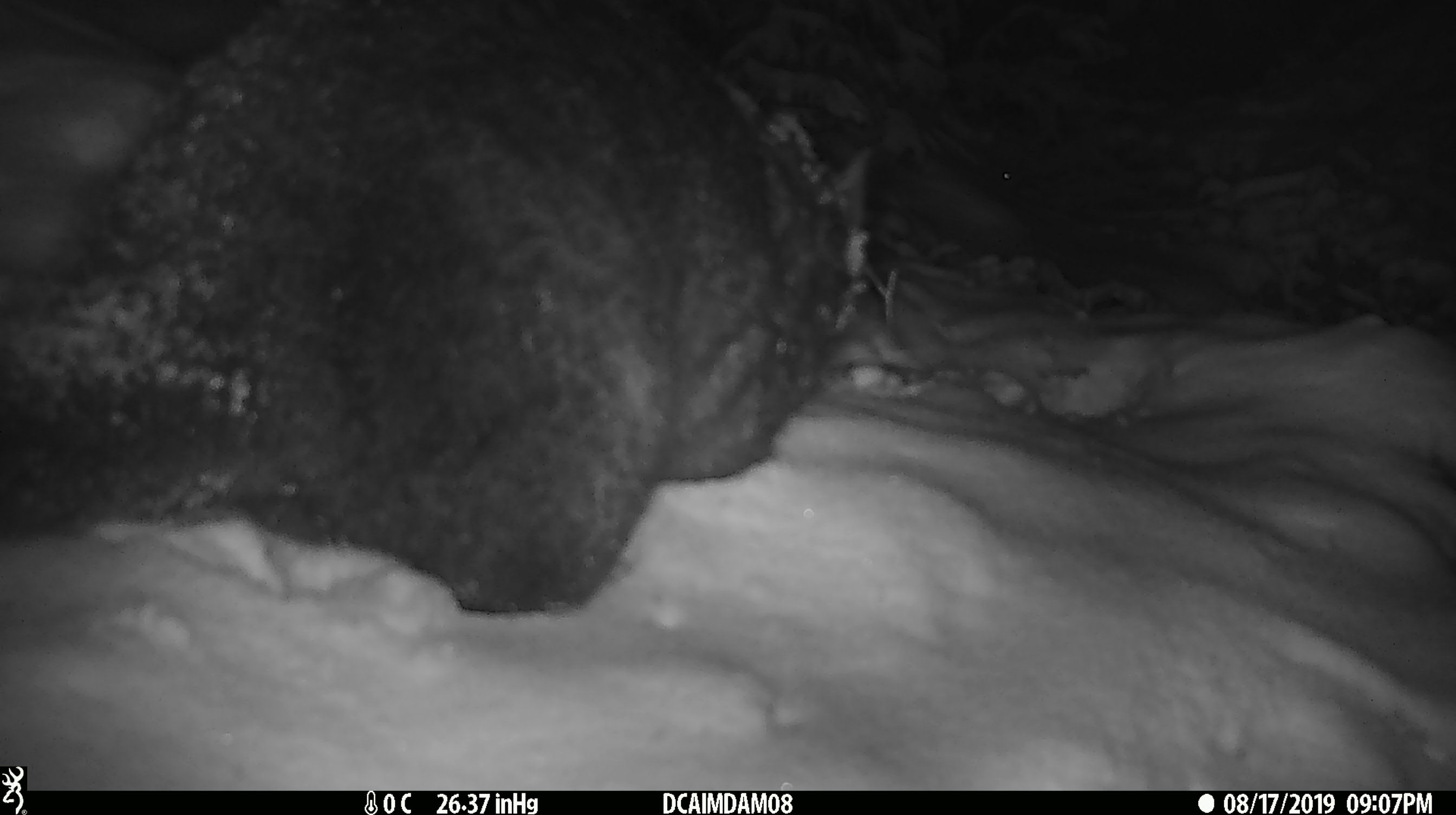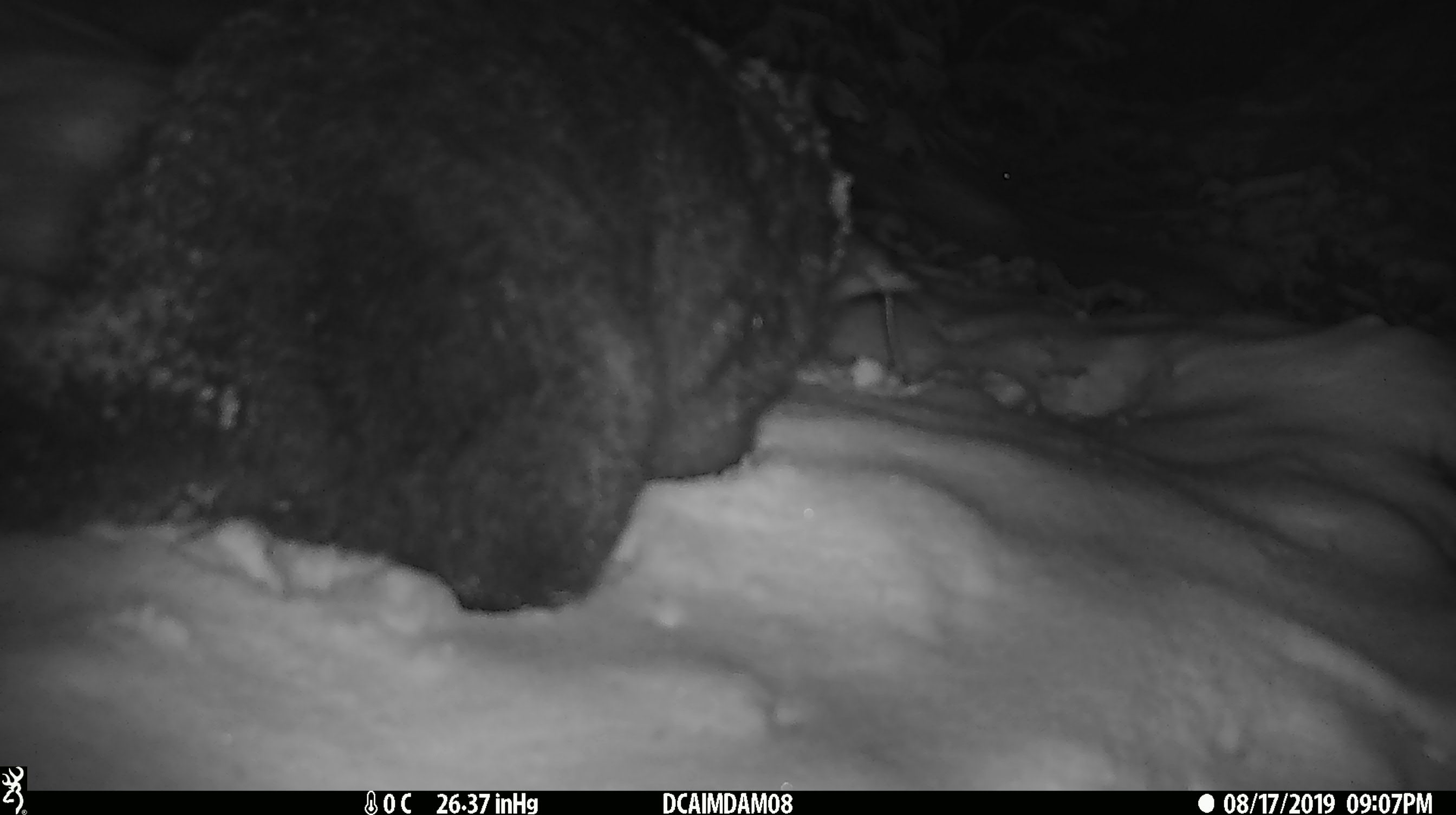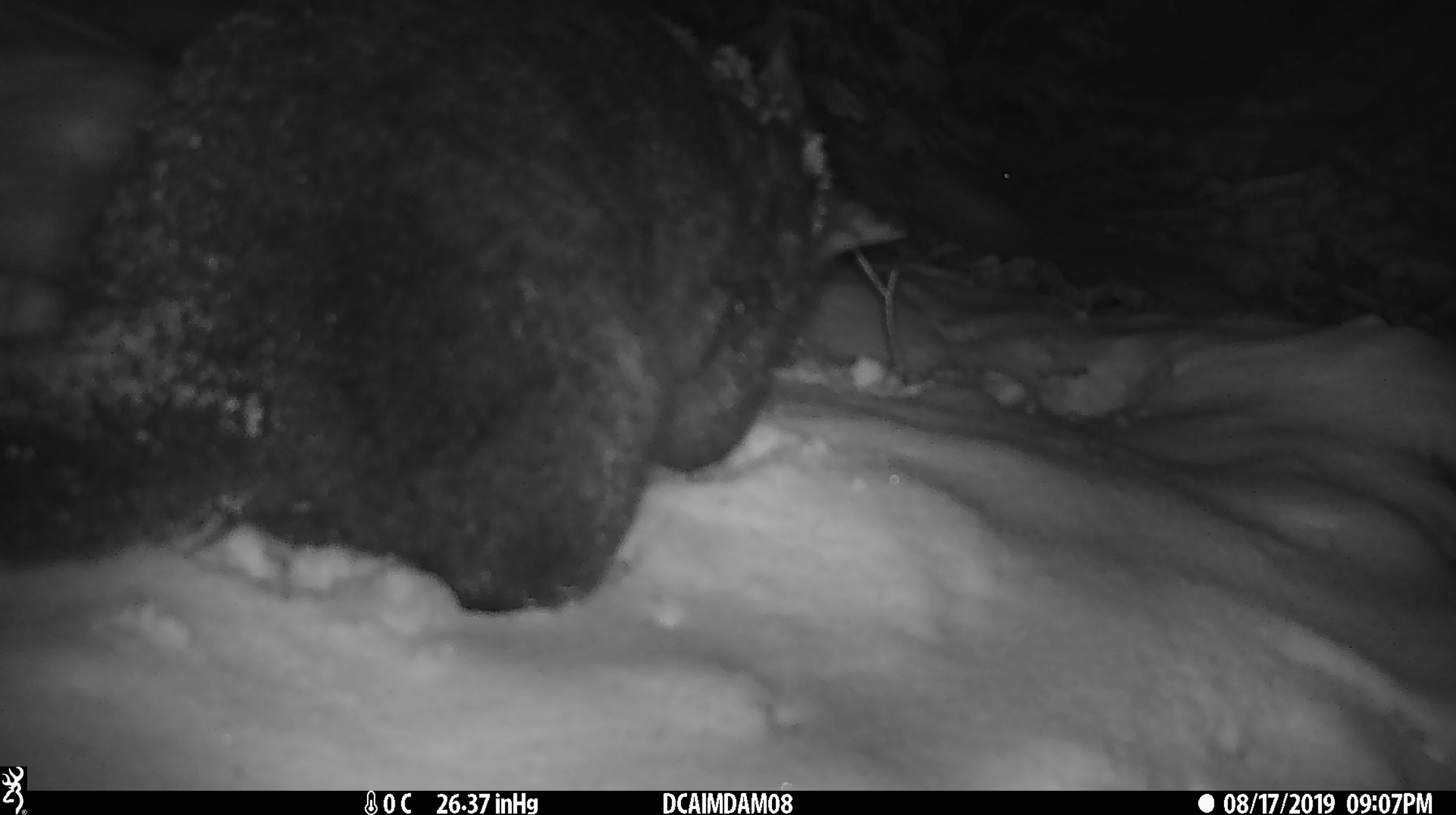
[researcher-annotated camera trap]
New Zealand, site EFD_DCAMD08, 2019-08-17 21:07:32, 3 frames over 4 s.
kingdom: Animalia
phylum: Chordata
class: Mammalia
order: Diprotodontia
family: Phalangeridae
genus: Trichosurus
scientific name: Trichosurus vulpecula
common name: common brushtail possum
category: possum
Possum (common brushtail possum) (Trichosurus vulpecula).